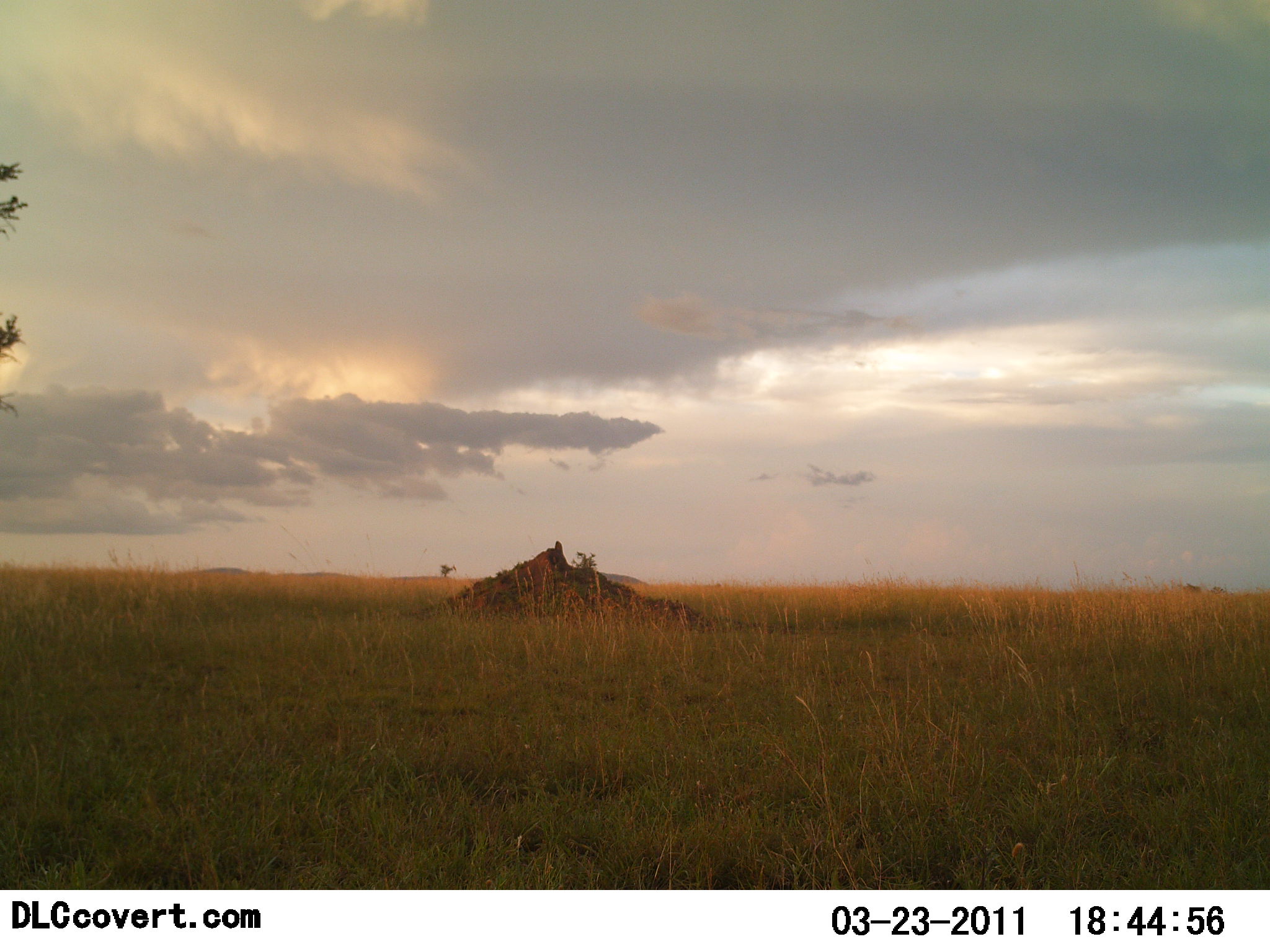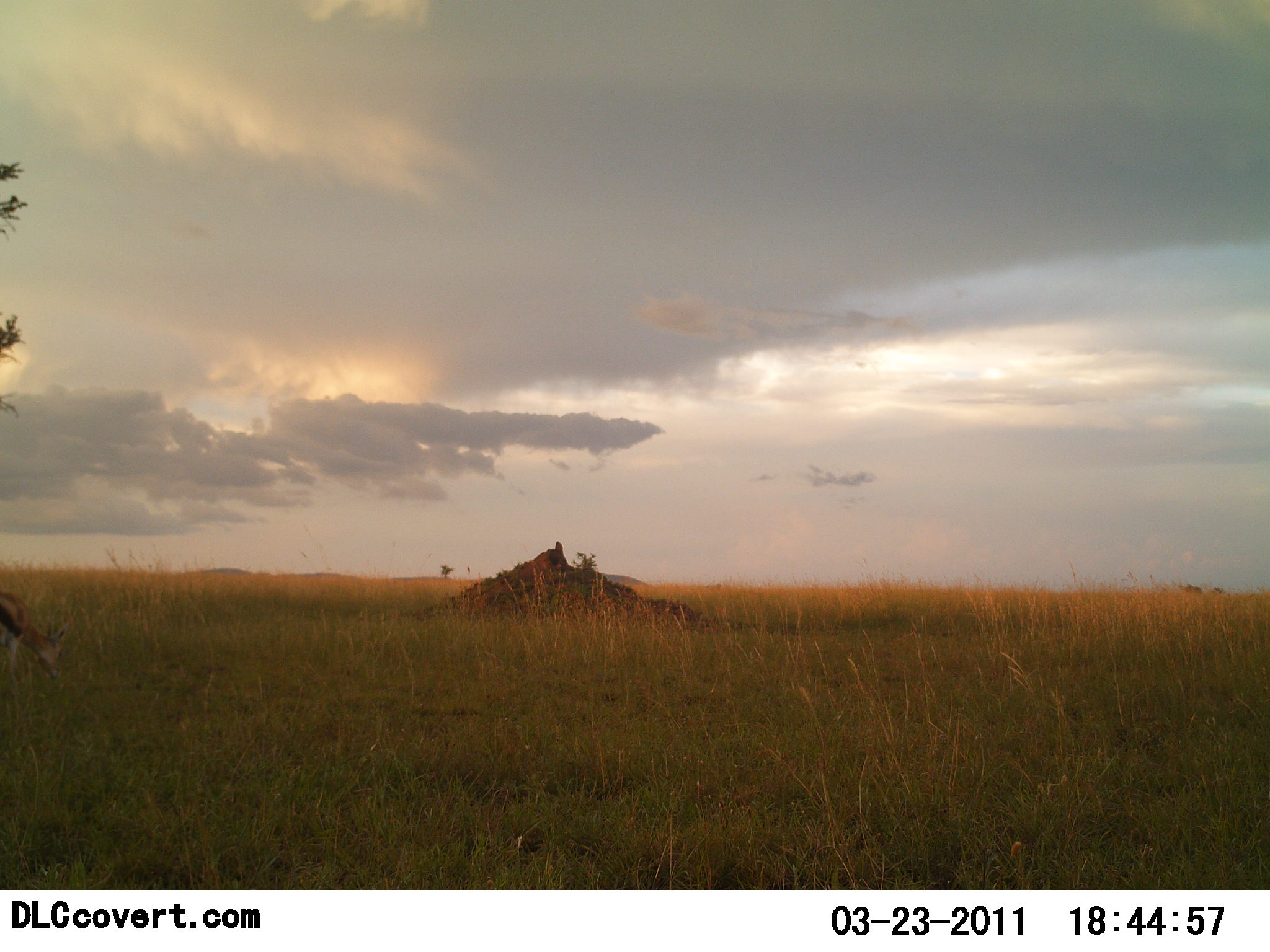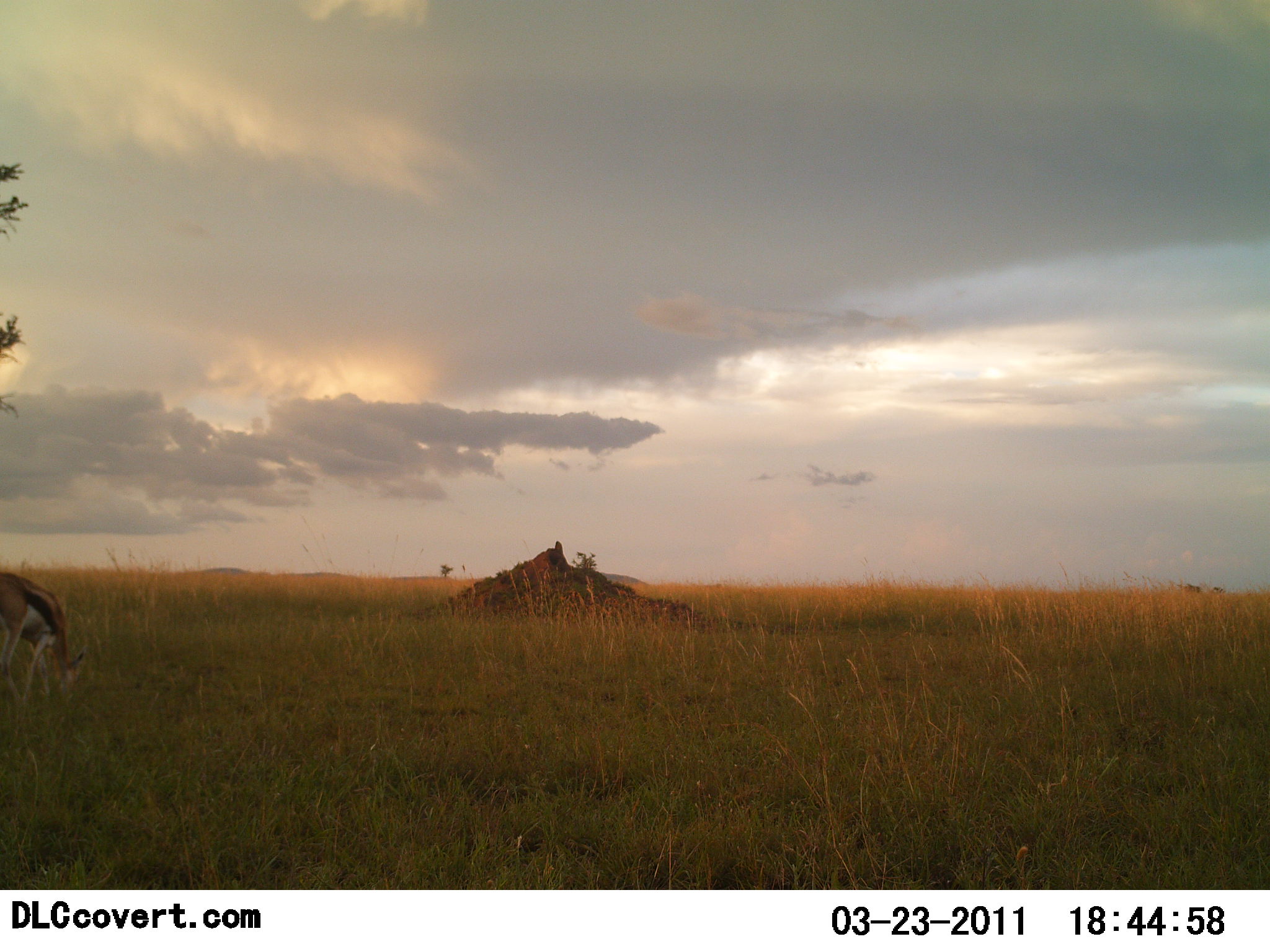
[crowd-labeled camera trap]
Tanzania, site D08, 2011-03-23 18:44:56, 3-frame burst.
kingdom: Animalia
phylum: Chordata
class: Mammalia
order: Artiodactyla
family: Bovidae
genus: Eudorcas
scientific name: Eudorcas thomsonii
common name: thomson's gazelle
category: gazellethomsons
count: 1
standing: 9%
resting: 0%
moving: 18%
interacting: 0%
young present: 0%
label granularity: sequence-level